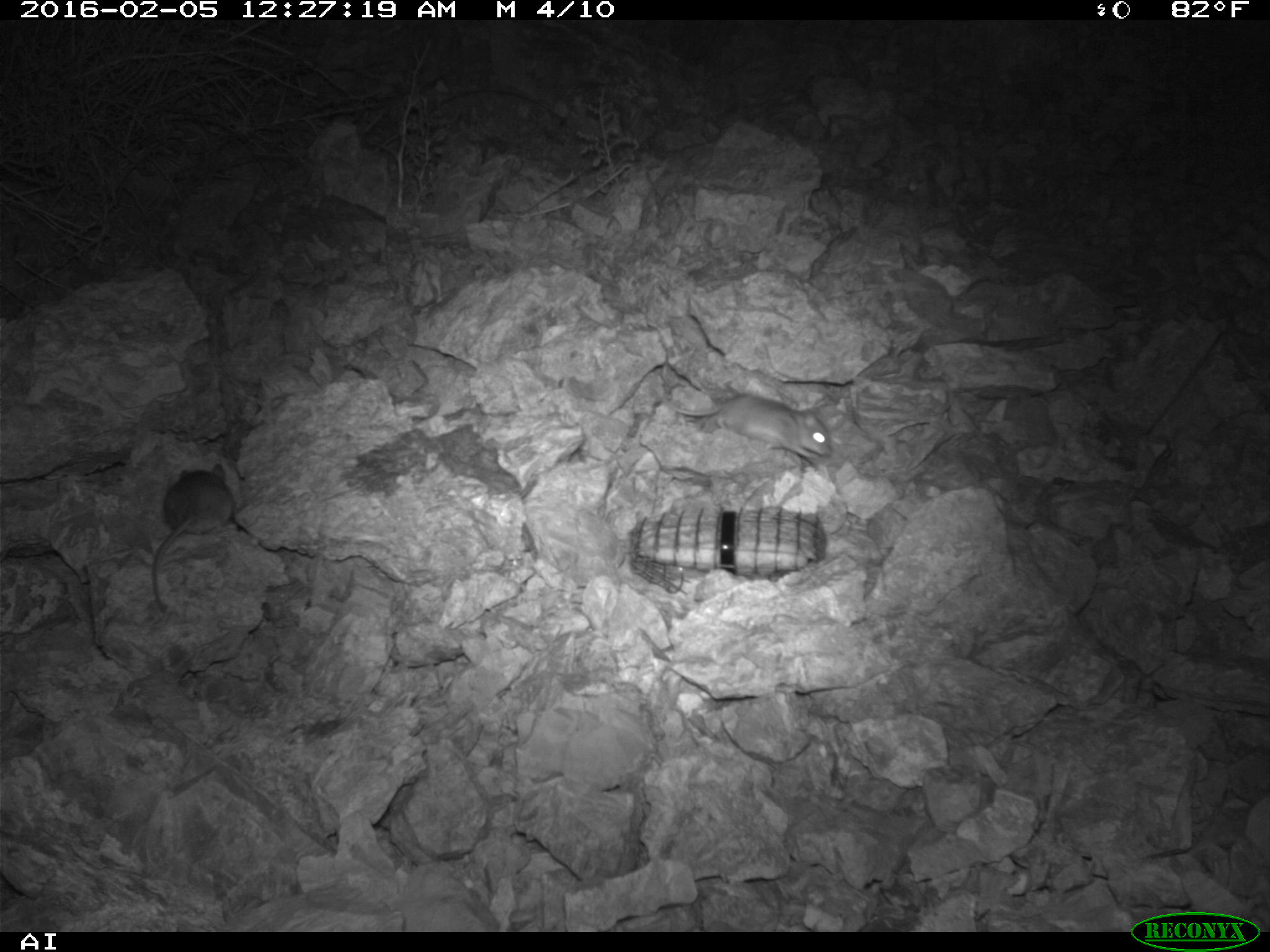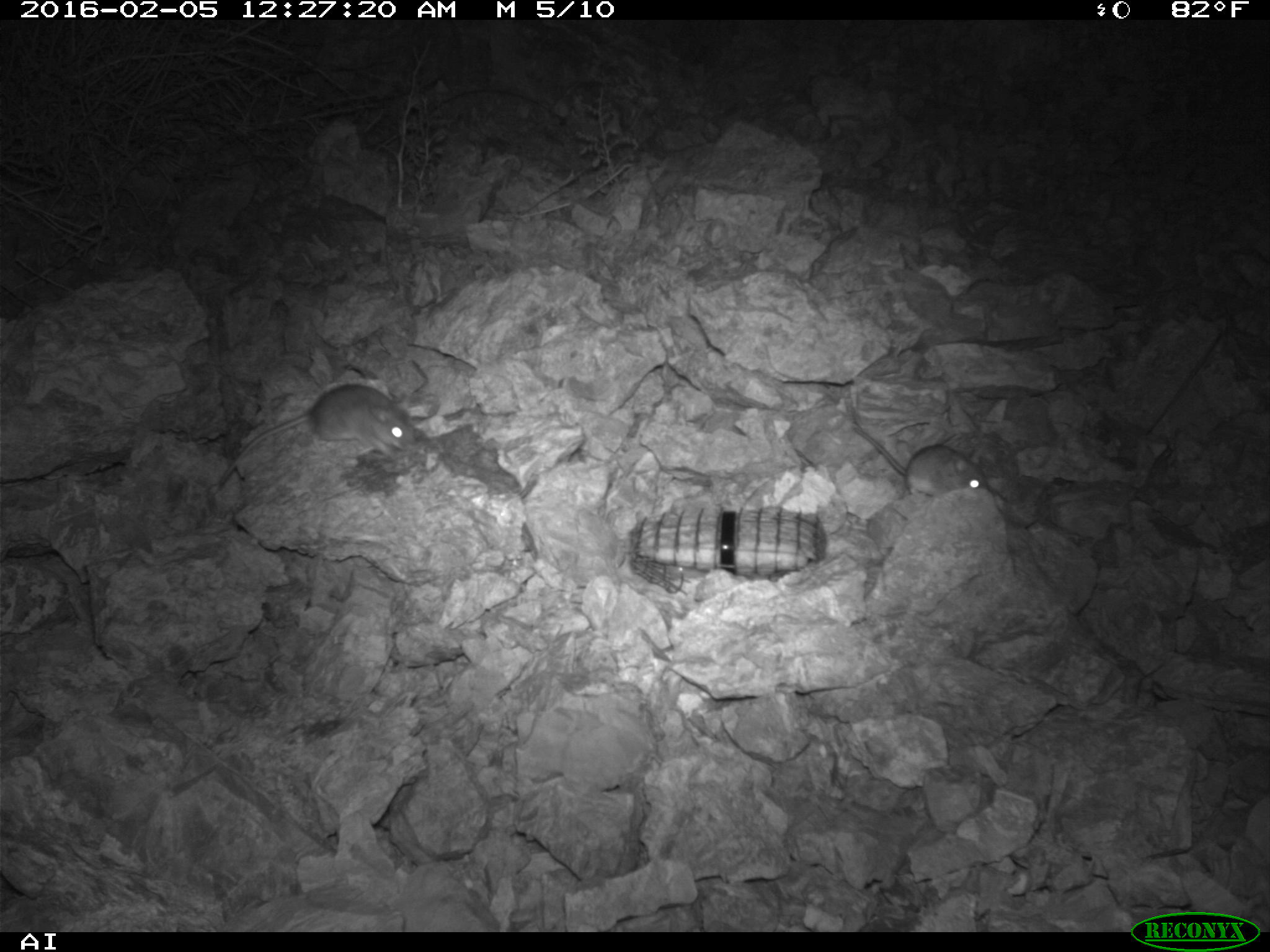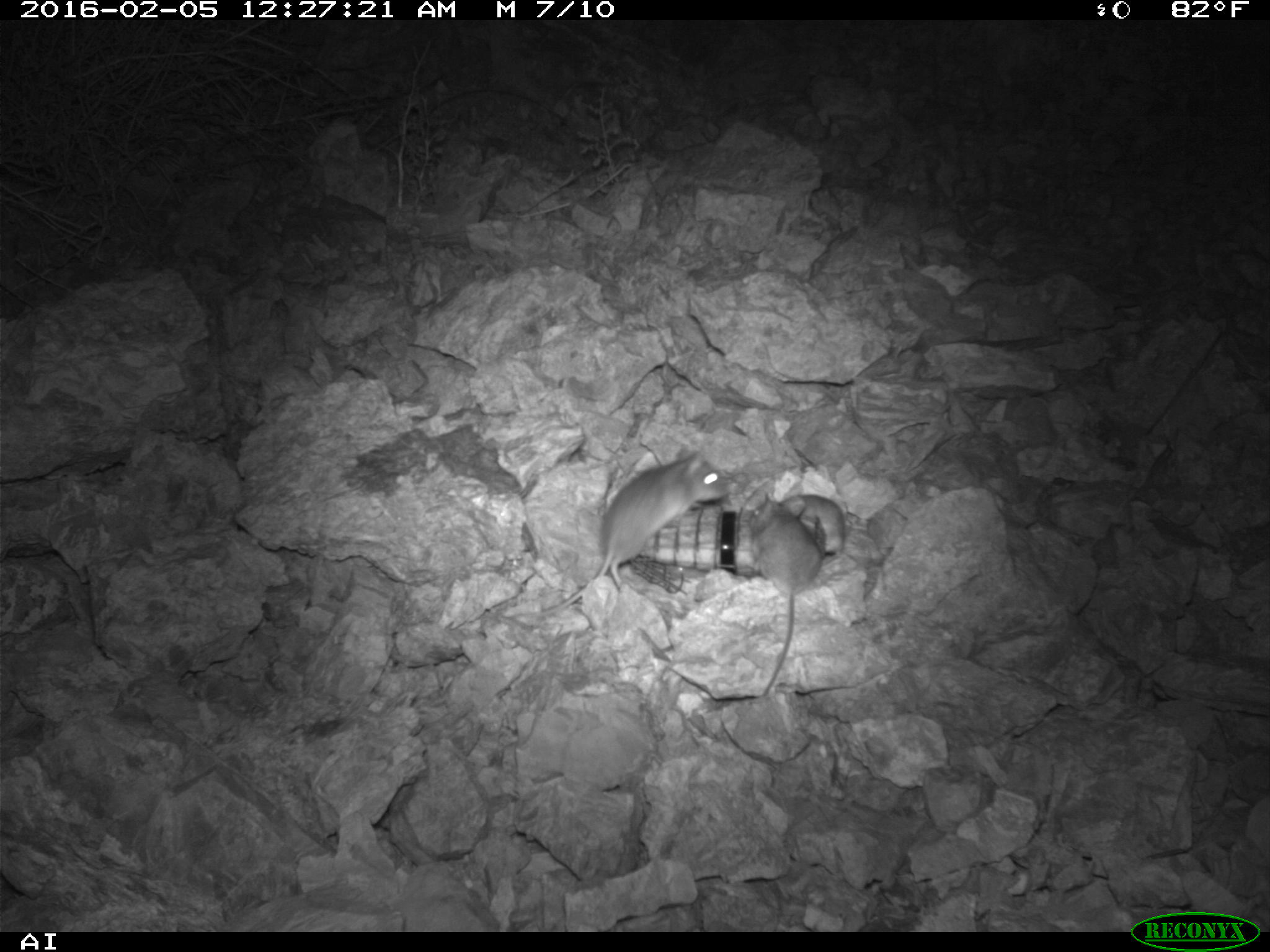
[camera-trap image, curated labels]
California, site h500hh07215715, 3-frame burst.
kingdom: Animalia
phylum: Chordata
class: Mammalia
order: Rodentia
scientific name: Rodentia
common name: rodent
Rodent (Rodentia).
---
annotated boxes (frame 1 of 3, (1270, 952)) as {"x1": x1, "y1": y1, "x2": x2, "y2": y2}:
rodent: {"x1": 662, "y1": 390, "x2": 832, "y2": 464}; {"x1": 152, "y1": 463, "x2": 233, "y2": 614}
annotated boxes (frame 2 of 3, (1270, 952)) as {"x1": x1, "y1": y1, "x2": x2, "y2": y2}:
rodent: {"x1": 214, "y1": 382, "x2": 421, "y2": 489}; {"x1": 846, "y1": 415, "x2": 988, "y2": 496}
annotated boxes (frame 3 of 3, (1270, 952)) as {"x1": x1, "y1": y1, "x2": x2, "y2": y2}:
rodent: {"x1": 536, "y1": 451, "x2": 729, "y2": 616}; {"x1": 747, "y1": 490, "x2": 823, "y2": 697}; {"x1": 779, "y1": 483, "x2": 845, "y2": 557}